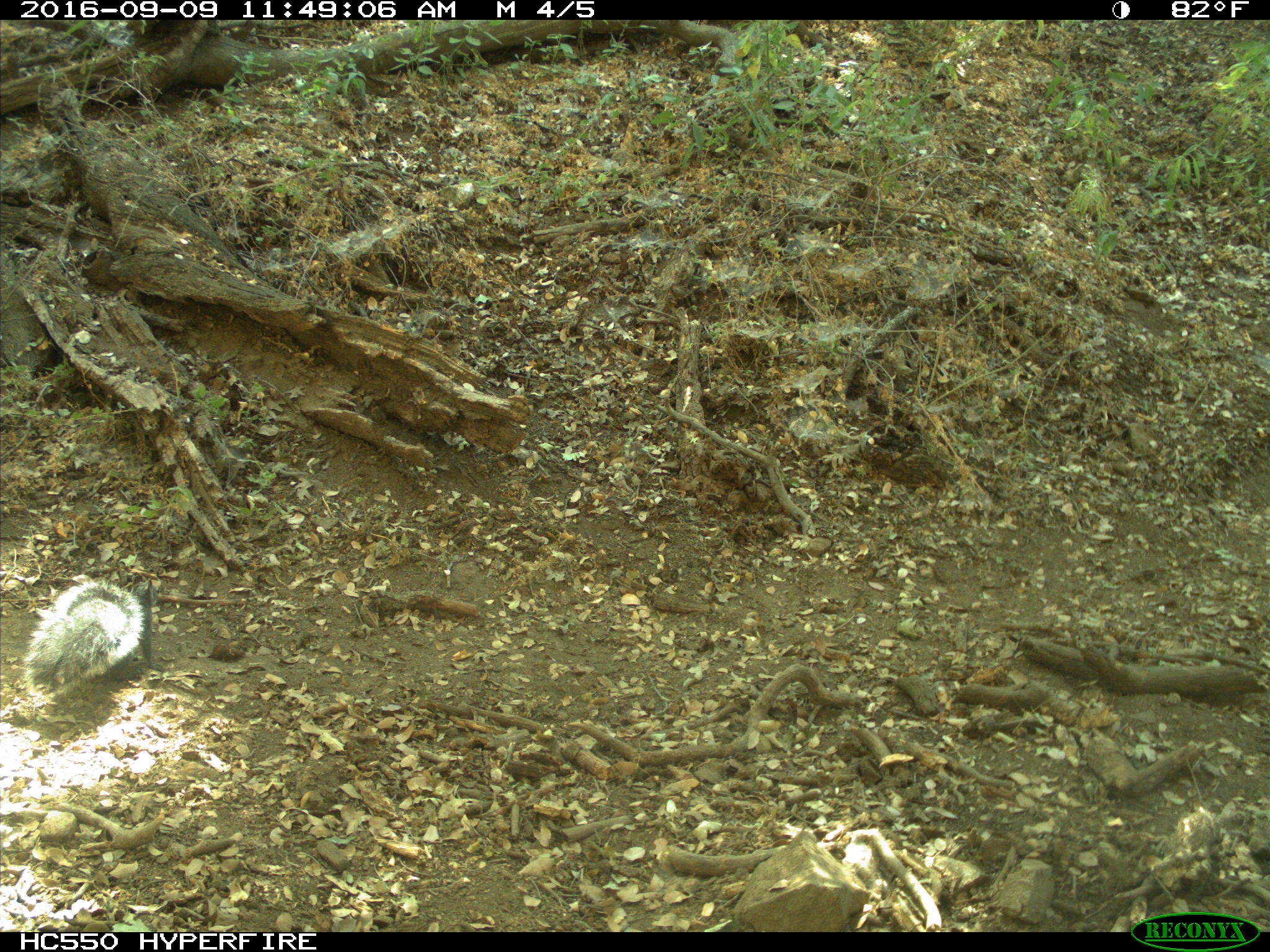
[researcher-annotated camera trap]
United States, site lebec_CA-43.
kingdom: Animalia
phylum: Chordata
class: Mammalia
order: Rodentia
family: Sciuridae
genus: Sciurus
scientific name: Sciurus carolinensis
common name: eastern gray squirrel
Sciurus carolinensis (eastern gray squirrel).